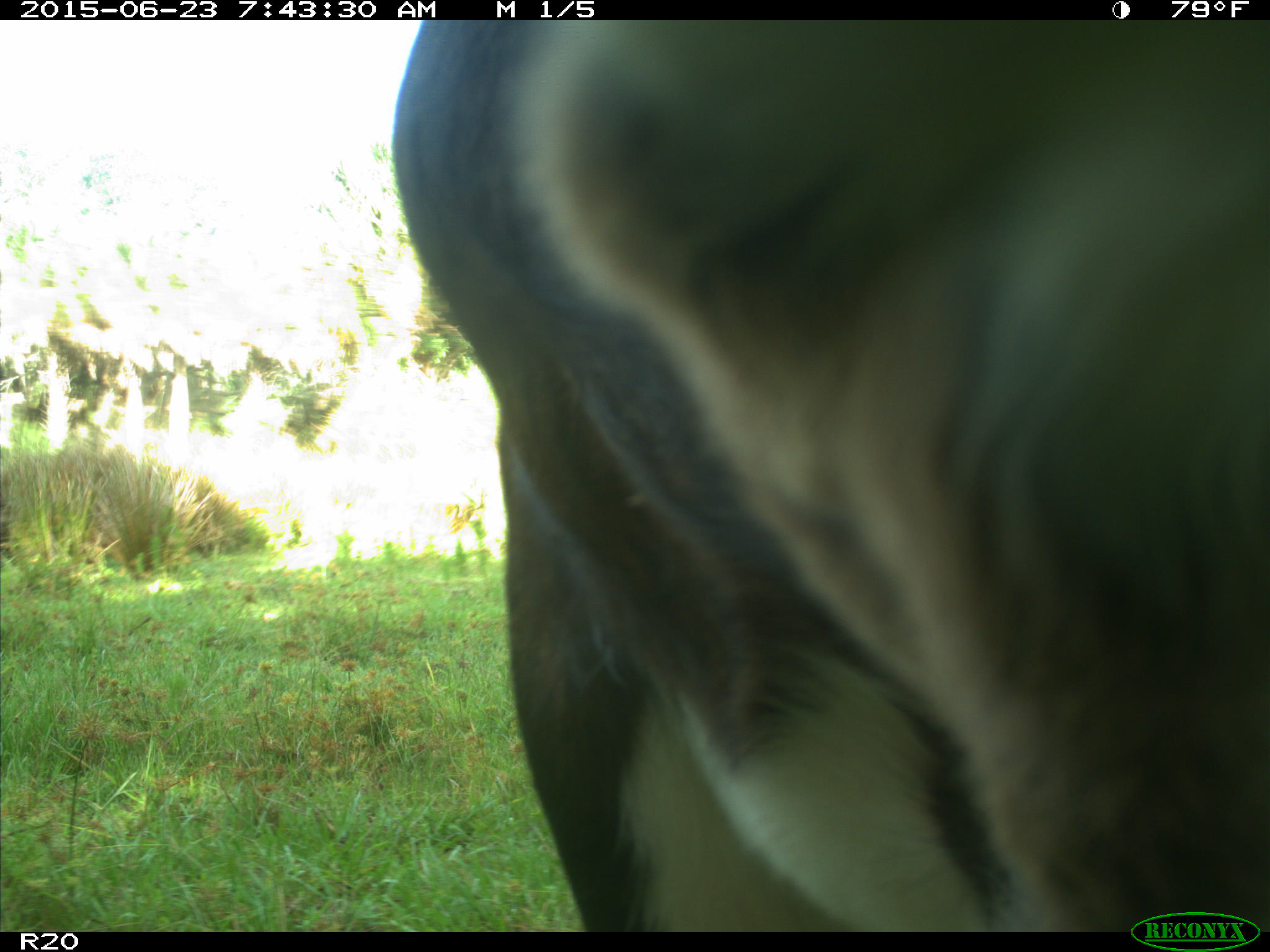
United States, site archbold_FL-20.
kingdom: Animalia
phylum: Chordata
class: Mammalia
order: Artiodactyla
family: Bovidae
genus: Bos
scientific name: Bos taurus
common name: domestic cow